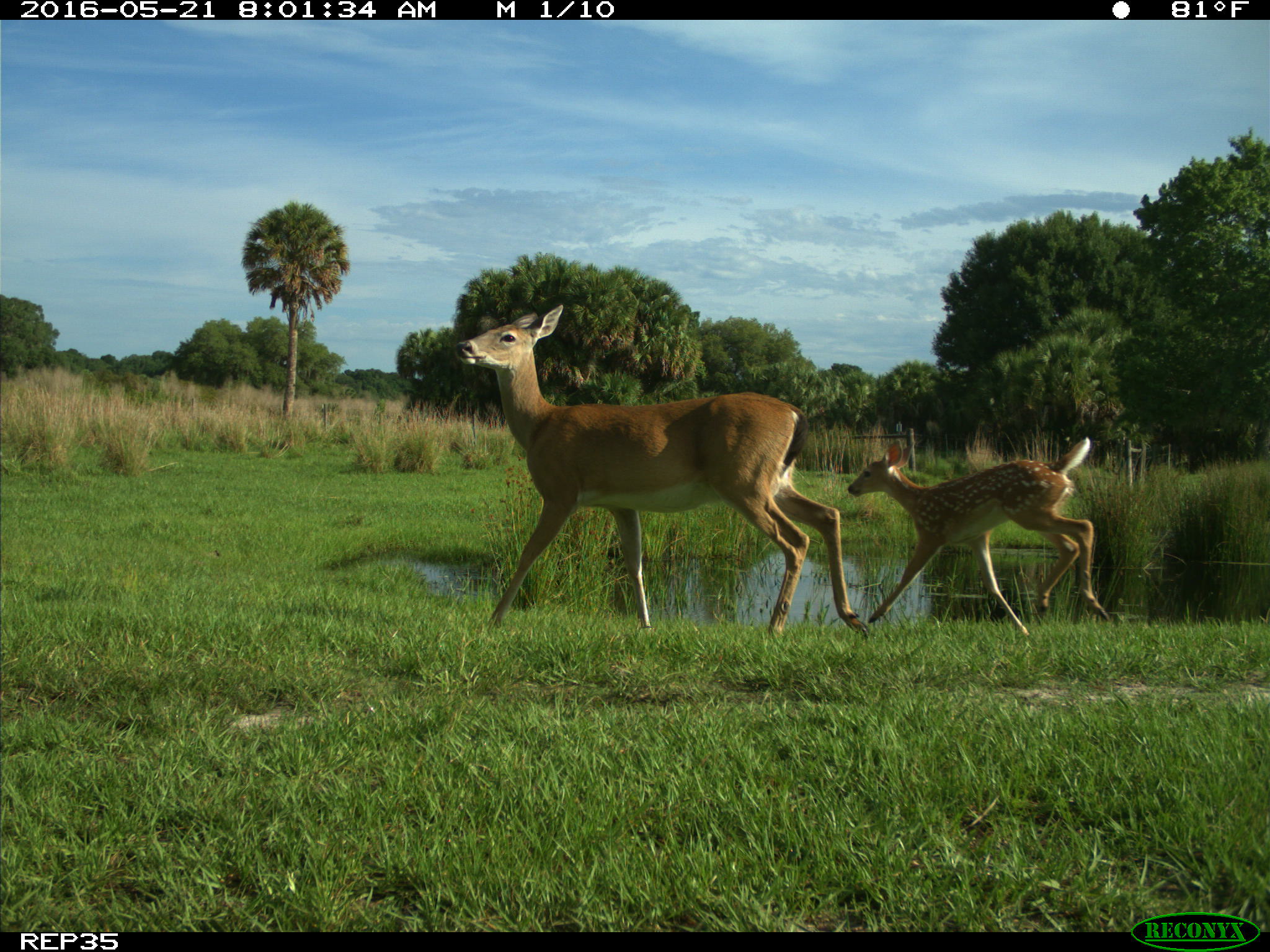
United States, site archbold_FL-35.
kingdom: Animalia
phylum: Chordata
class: Mammalia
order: Artiodactyla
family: Cervidae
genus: Odocoileus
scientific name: Odocoileus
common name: deer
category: unidentified deer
Unidentified deer (deer) (Odocoileus).